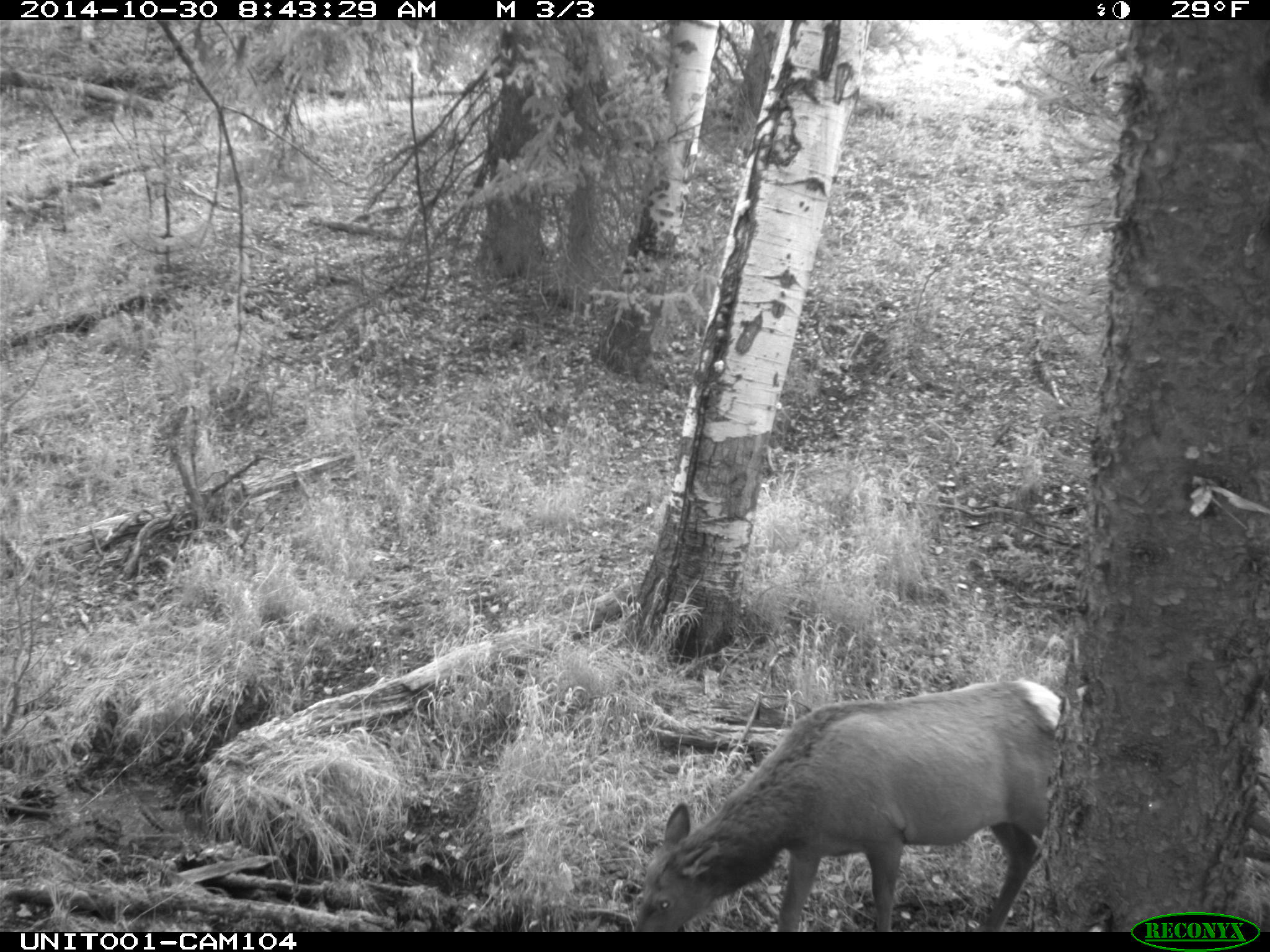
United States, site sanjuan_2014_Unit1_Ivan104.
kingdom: Animalia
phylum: Chordata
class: Mammalia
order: Artiodactyla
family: Cervidae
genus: Cervus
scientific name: Cervus elaphus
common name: red deer